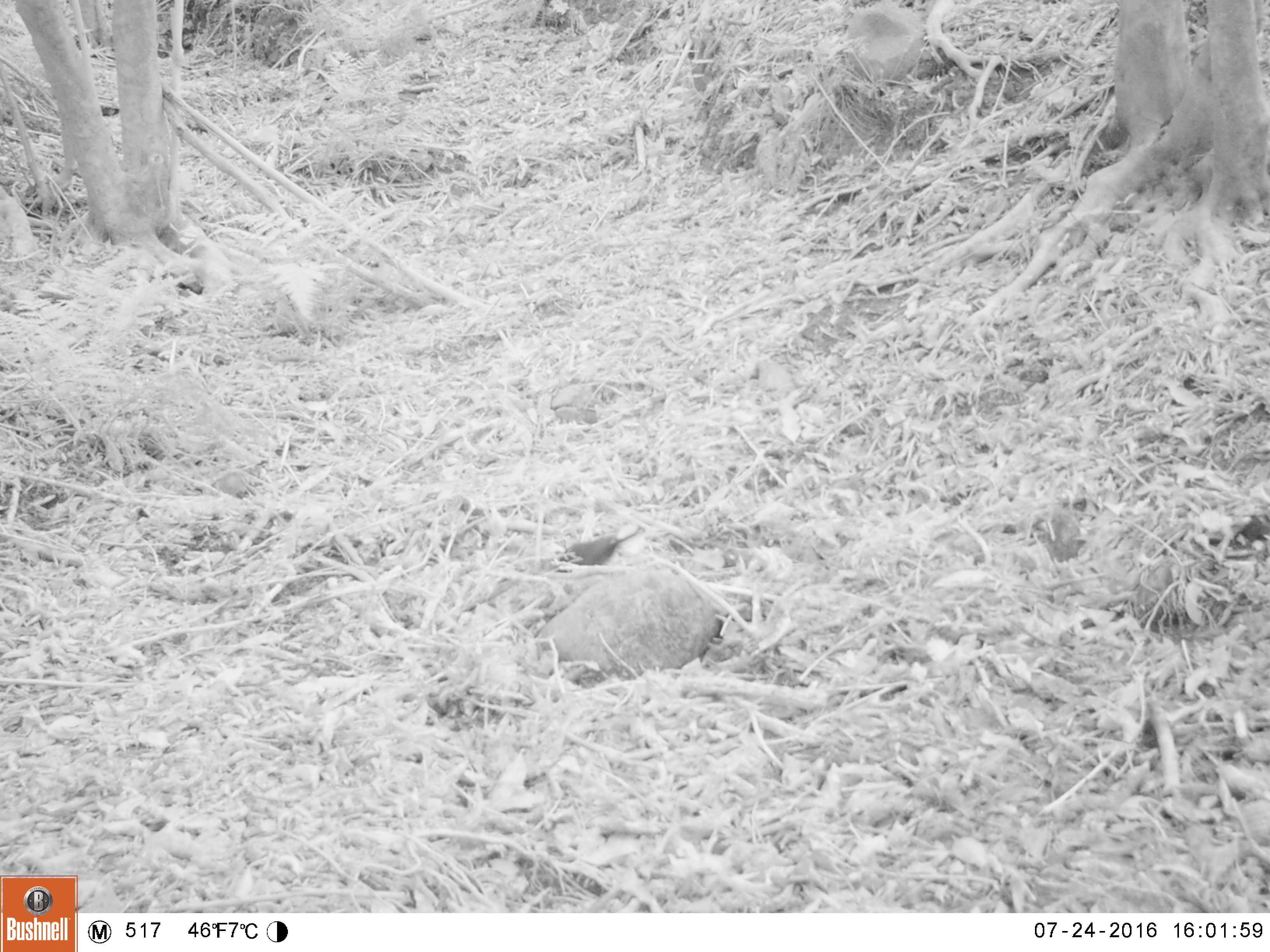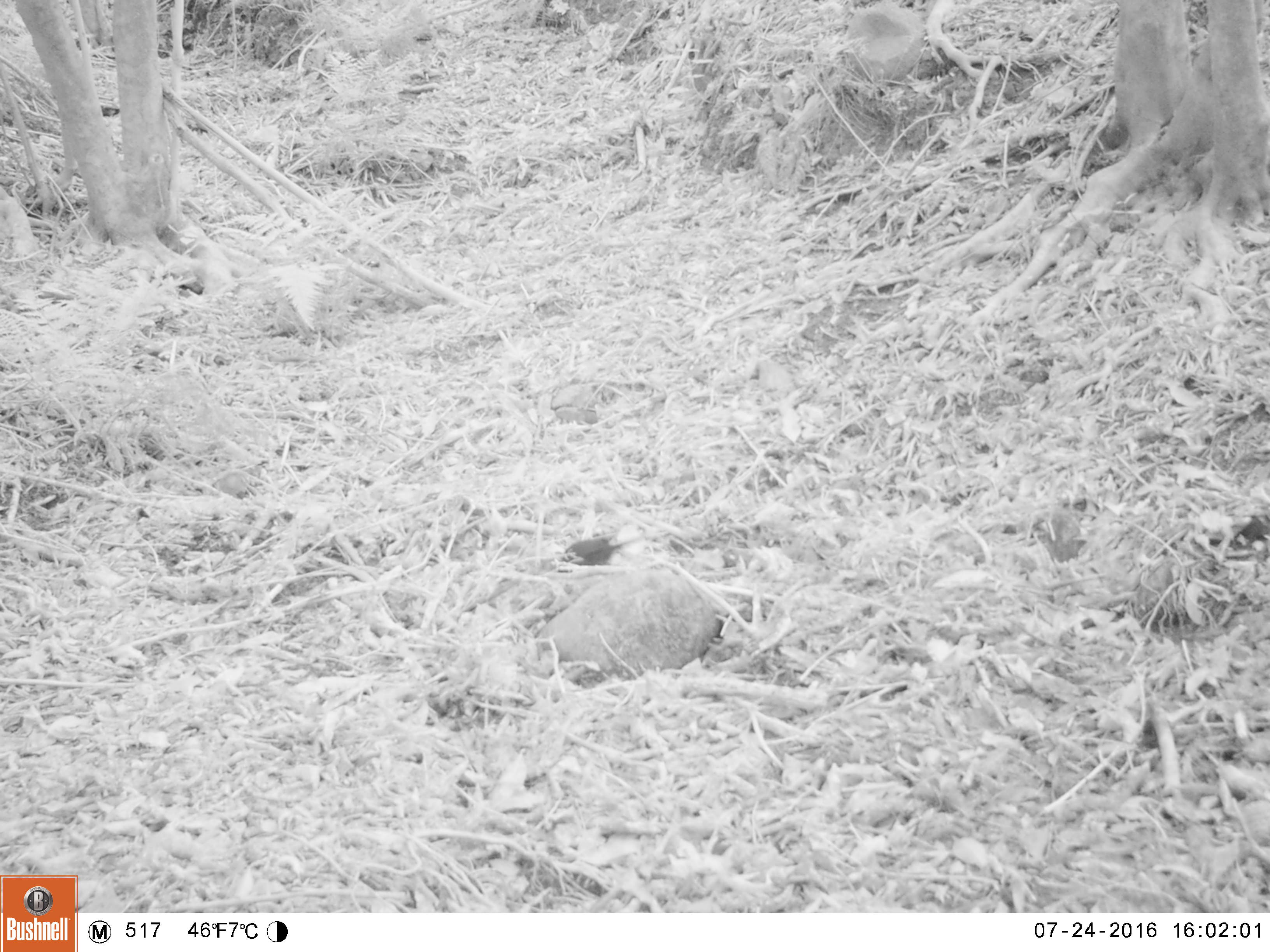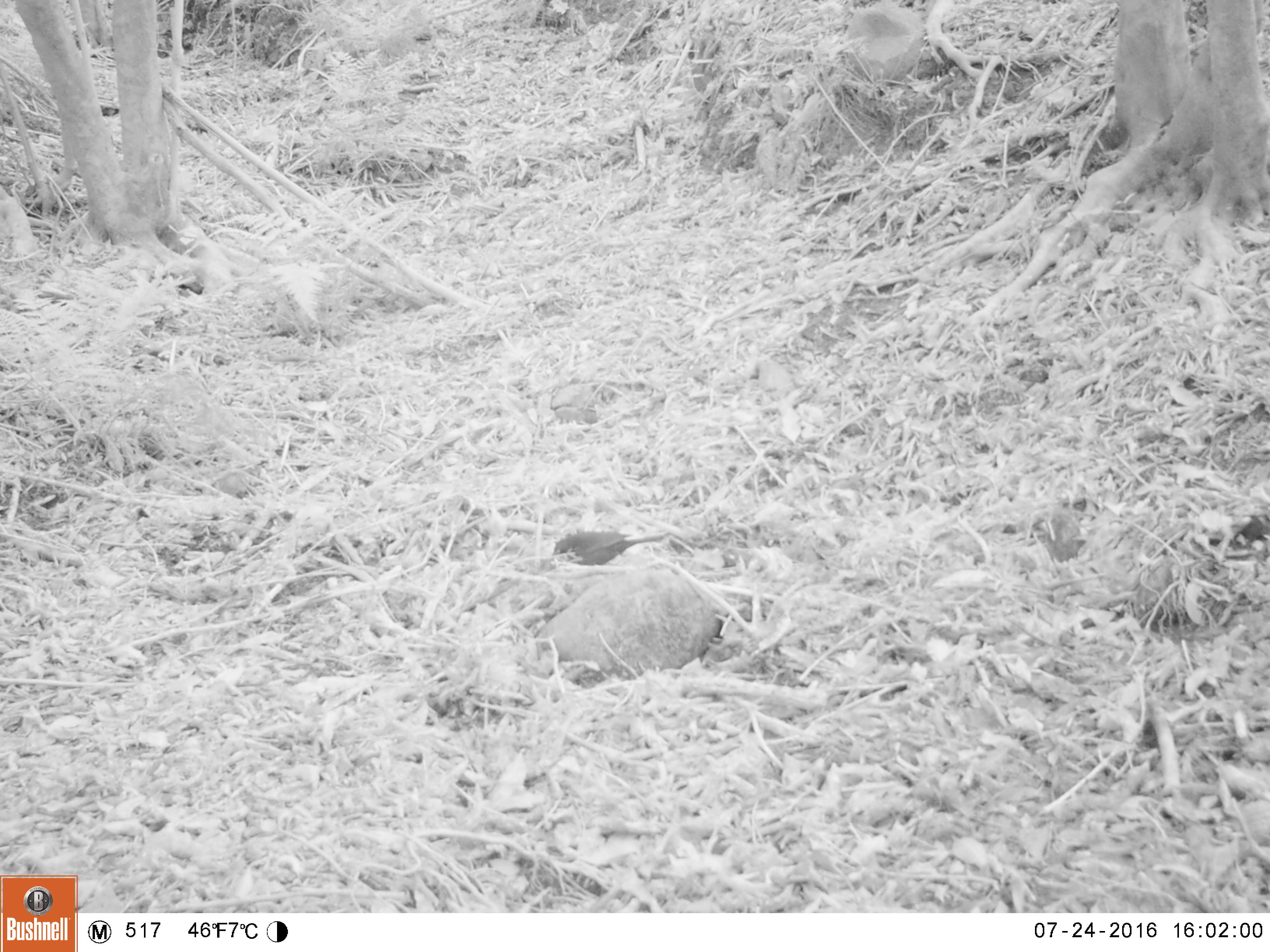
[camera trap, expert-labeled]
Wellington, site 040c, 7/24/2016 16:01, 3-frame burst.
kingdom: Animalia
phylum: Chordata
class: Aves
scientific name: Aves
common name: bird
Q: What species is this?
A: Bird (Aves).